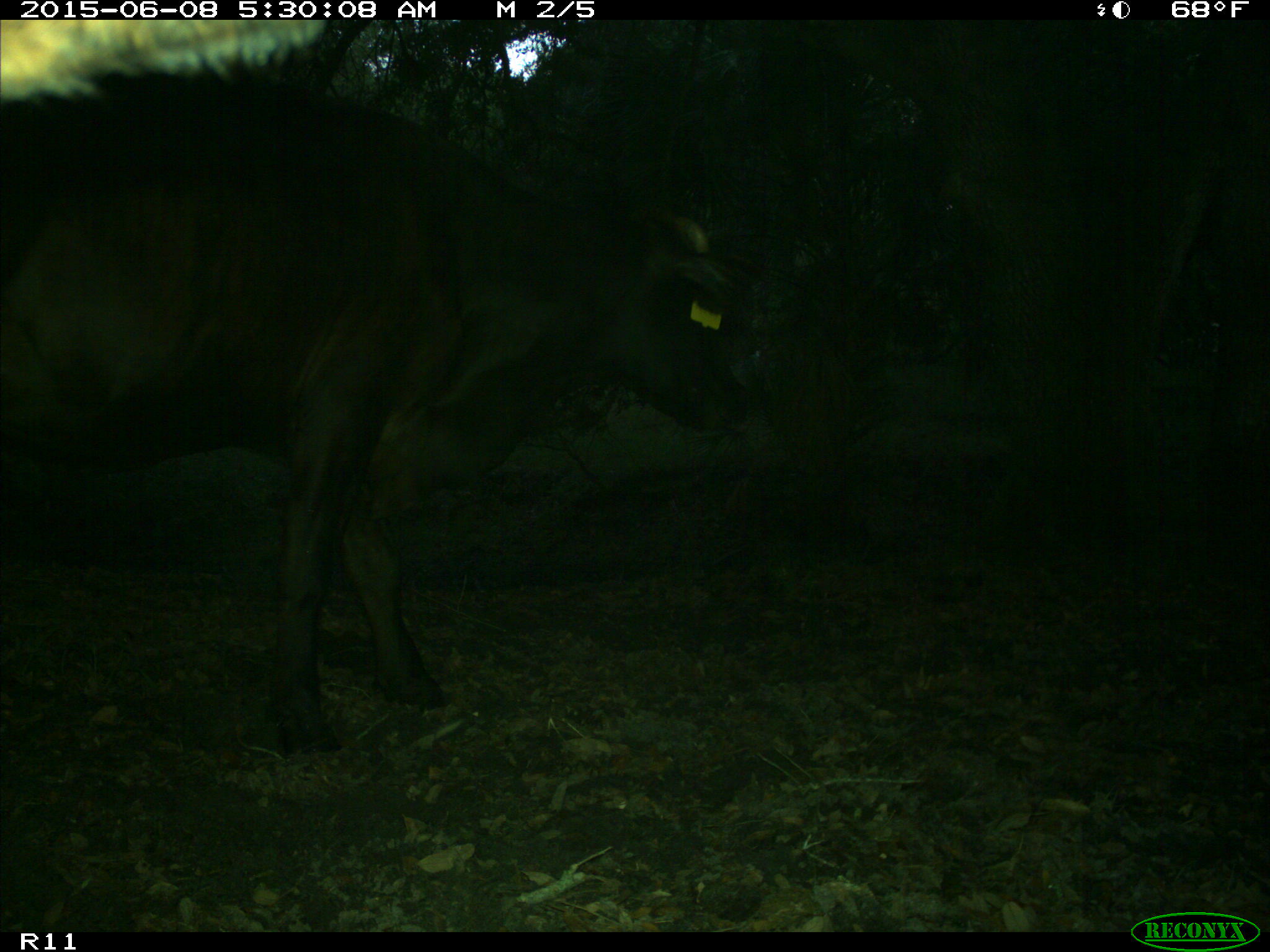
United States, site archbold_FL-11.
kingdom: Animalia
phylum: Chordata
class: Mammalia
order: Artiodactyla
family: Bovidae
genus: Bos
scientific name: Bos taurus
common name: domestic cow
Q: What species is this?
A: Bos taurus (domestic cow).